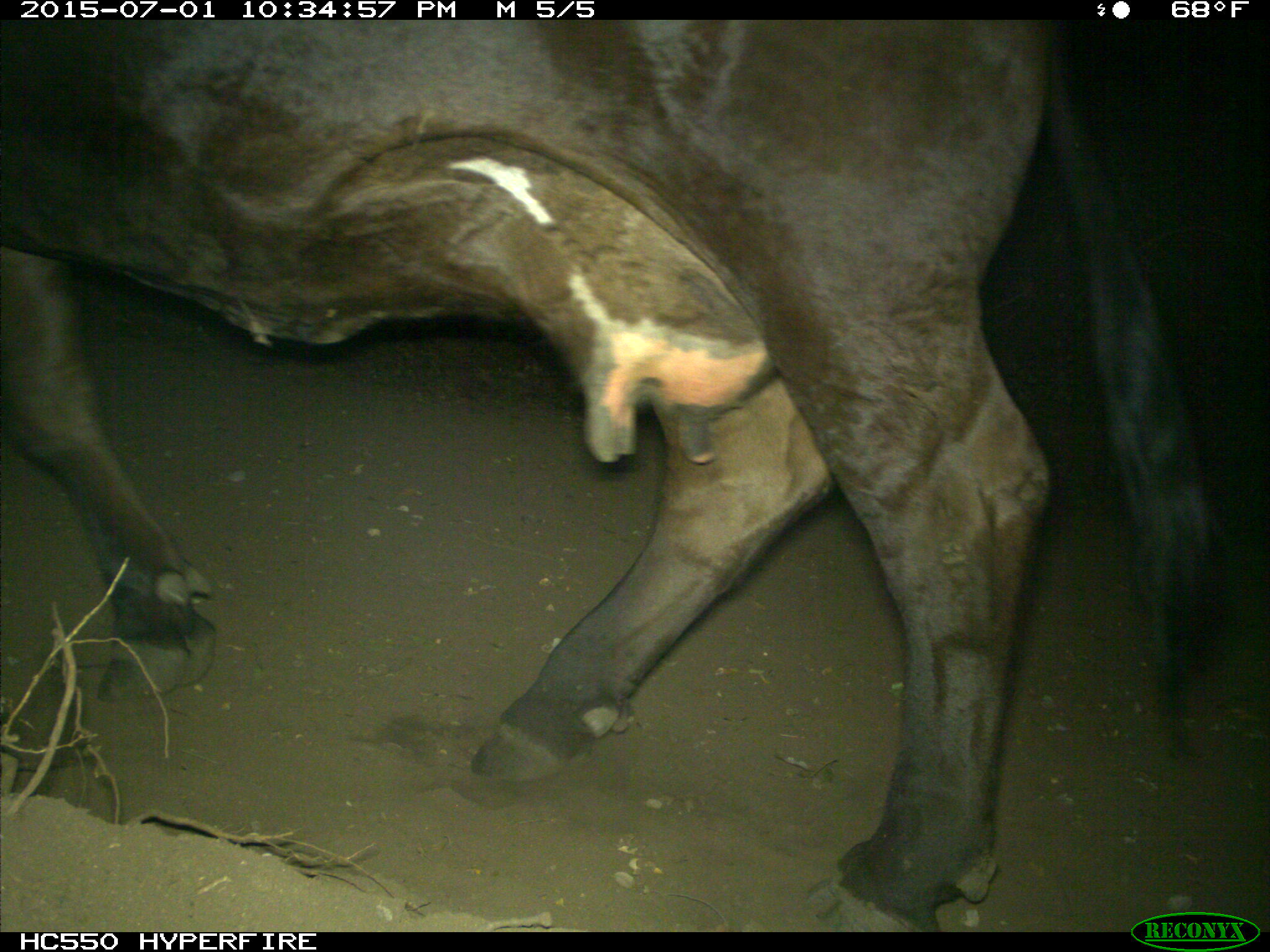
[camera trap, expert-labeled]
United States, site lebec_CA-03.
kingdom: Animalia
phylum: Chordata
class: Mammalia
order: Artiodactyla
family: Bovidae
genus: Bos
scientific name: Bos taurus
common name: domestic cow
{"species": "Bos taurus (domestic cow)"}